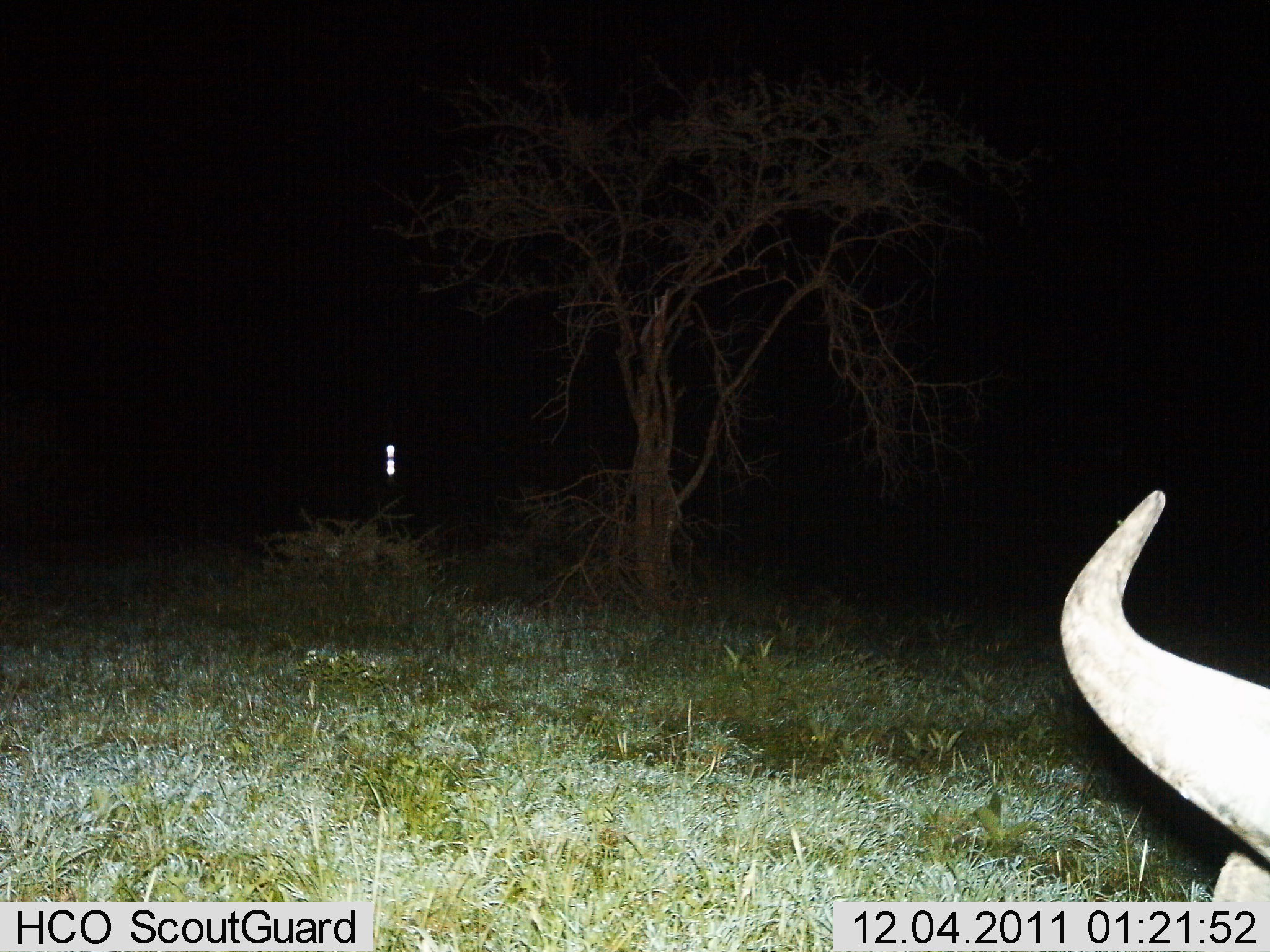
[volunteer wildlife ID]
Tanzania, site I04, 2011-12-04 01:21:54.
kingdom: Animalia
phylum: Chordata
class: Mammalia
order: Artiodactyla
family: Bovidae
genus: Connochaetes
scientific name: Connochaetes taurinus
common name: blue wildebeest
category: wildebeest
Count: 1.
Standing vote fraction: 80%.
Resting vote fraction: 20%.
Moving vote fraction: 0%.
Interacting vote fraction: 0%.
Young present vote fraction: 0%.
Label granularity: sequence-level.